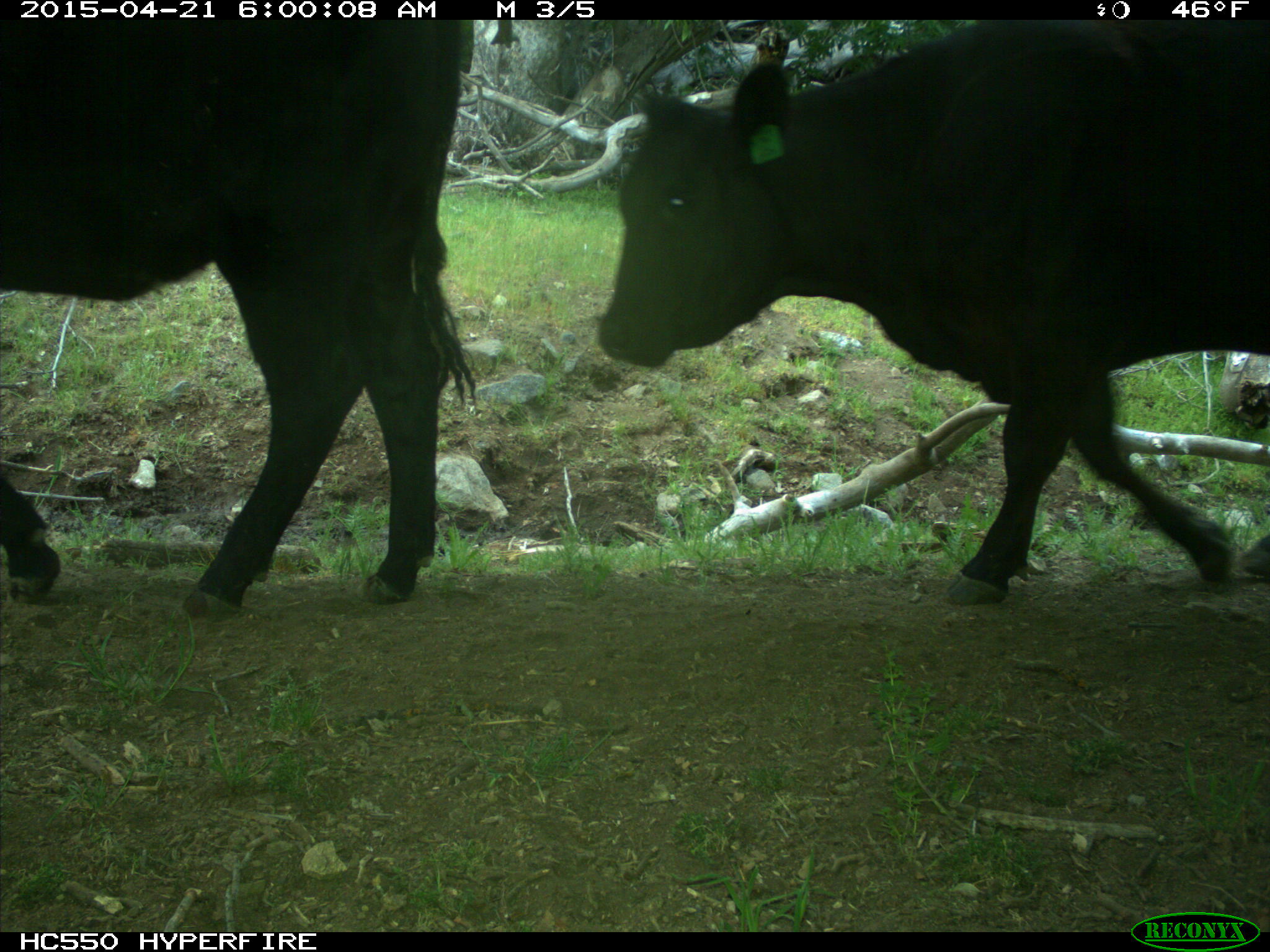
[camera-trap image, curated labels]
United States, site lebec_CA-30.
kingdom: Animalia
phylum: Chordata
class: Mammalia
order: Artiodactyla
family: Bovidae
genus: Bos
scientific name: Bos taurus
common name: domestic cow